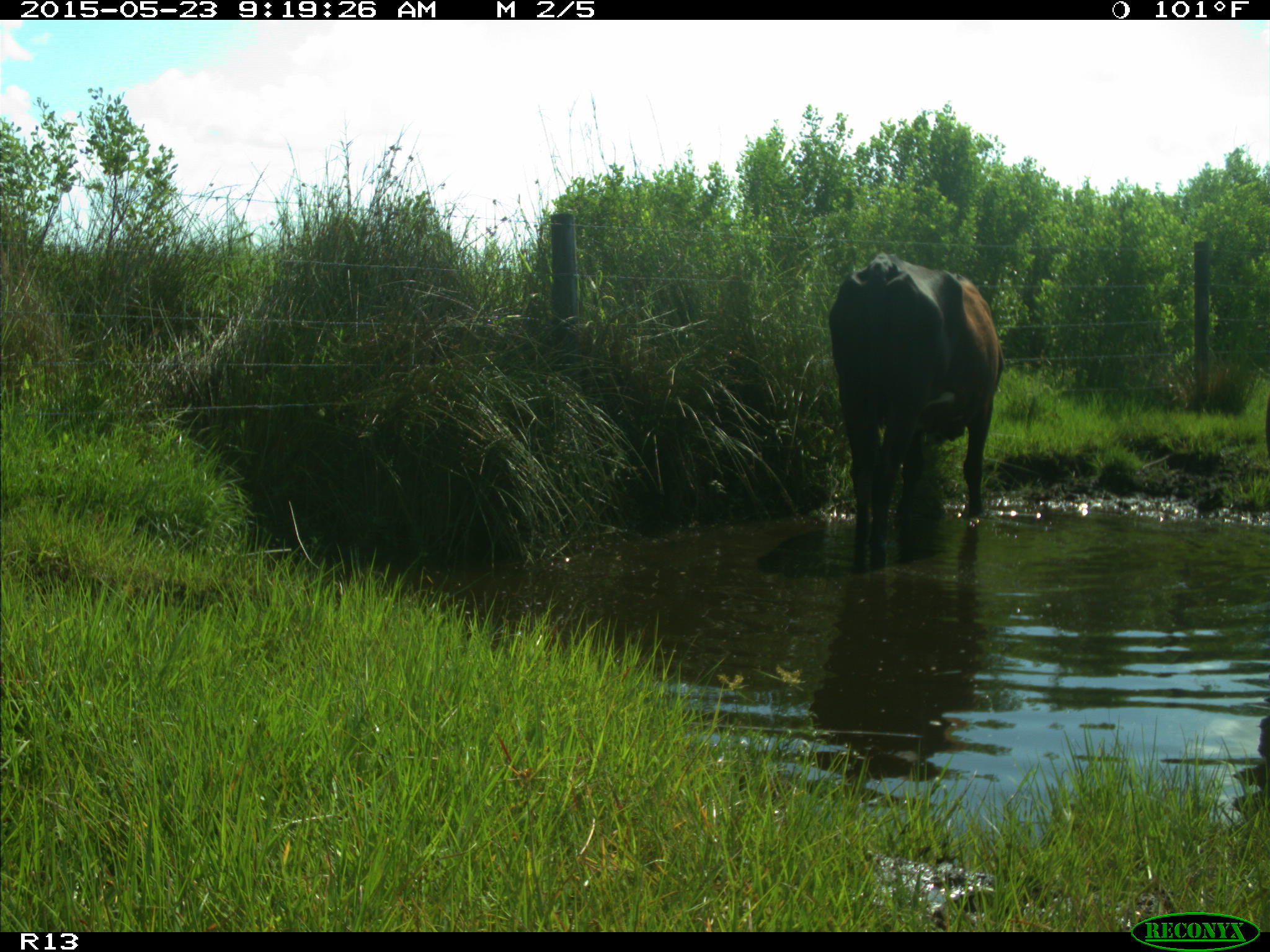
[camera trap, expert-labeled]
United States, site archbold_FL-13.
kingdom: Animalia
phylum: Chordata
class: Mammalia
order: Artiodactyla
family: Bovidae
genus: Bos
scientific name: Bos taurus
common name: domestic cow